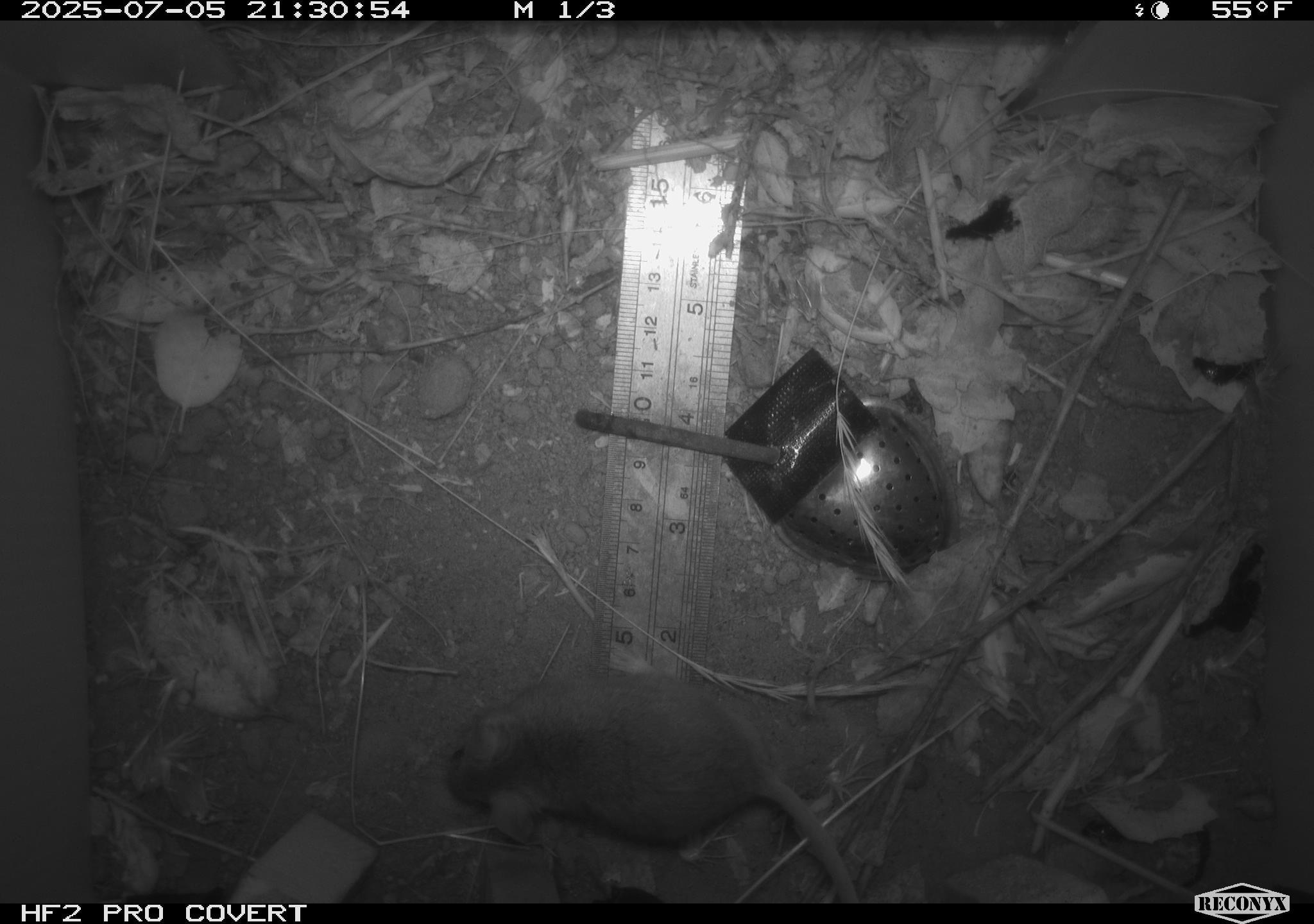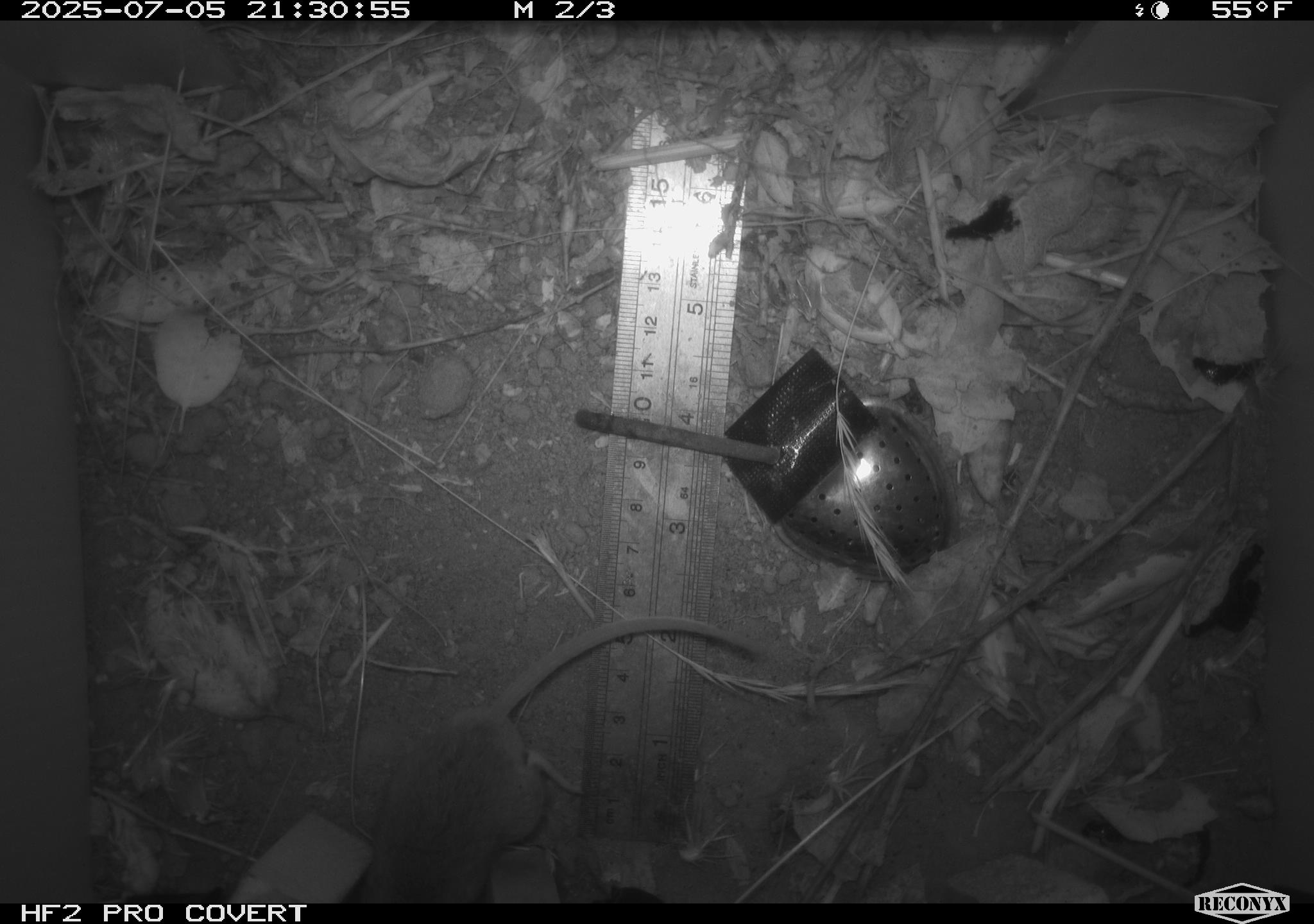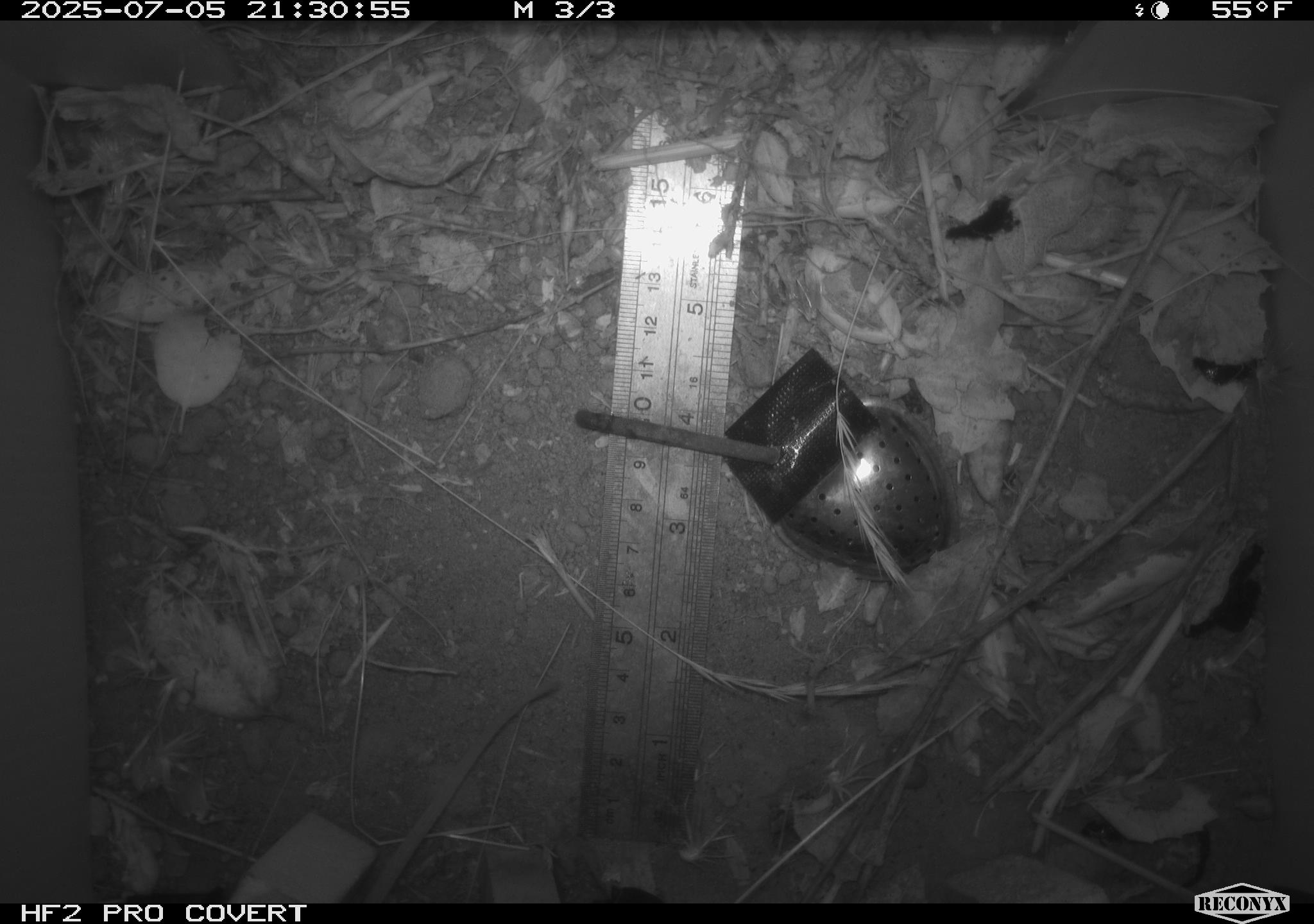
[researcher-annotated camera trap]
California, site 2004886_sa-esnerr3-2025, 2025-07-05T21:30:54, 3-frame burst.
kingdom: Animalia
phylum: Chordata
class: Mammalia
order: Rodentia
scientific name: Rodentia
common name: rodent